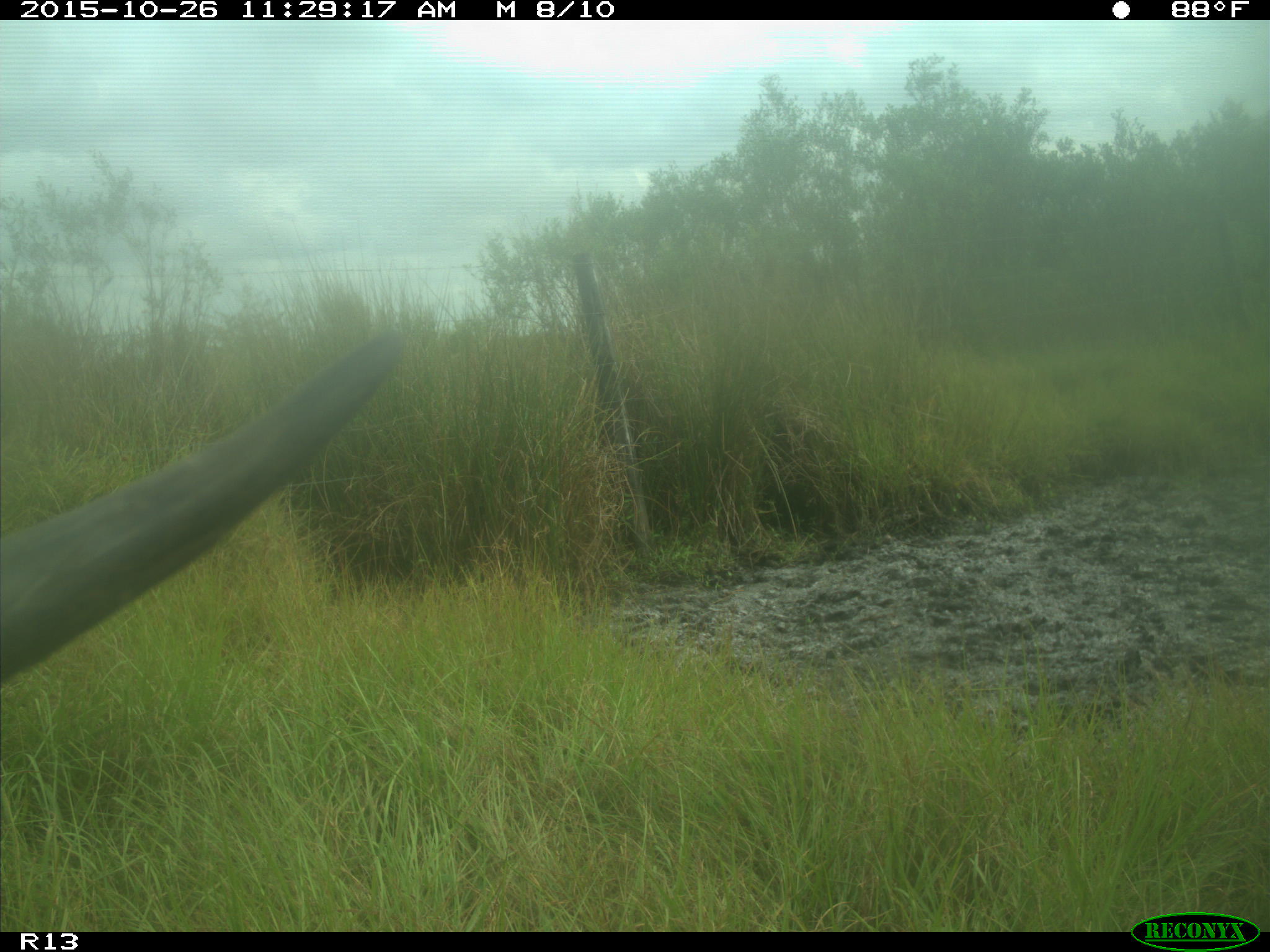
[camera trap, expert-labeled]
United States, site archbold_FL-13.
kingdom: Animalia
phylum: Chordata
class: Mammalia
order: Artiodactyla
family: Bovidae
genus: Bos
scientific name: Bos taurus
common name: domestic cow